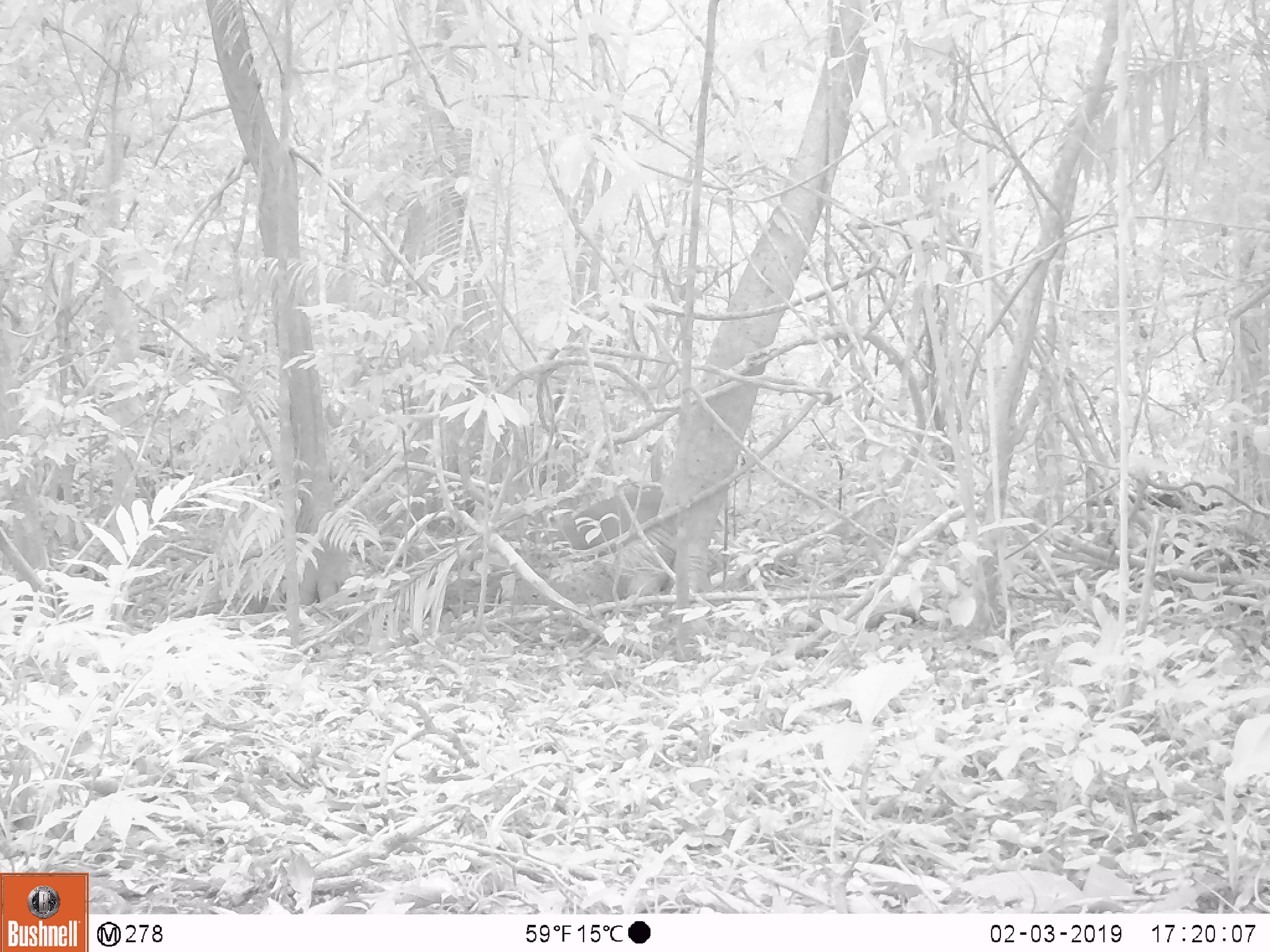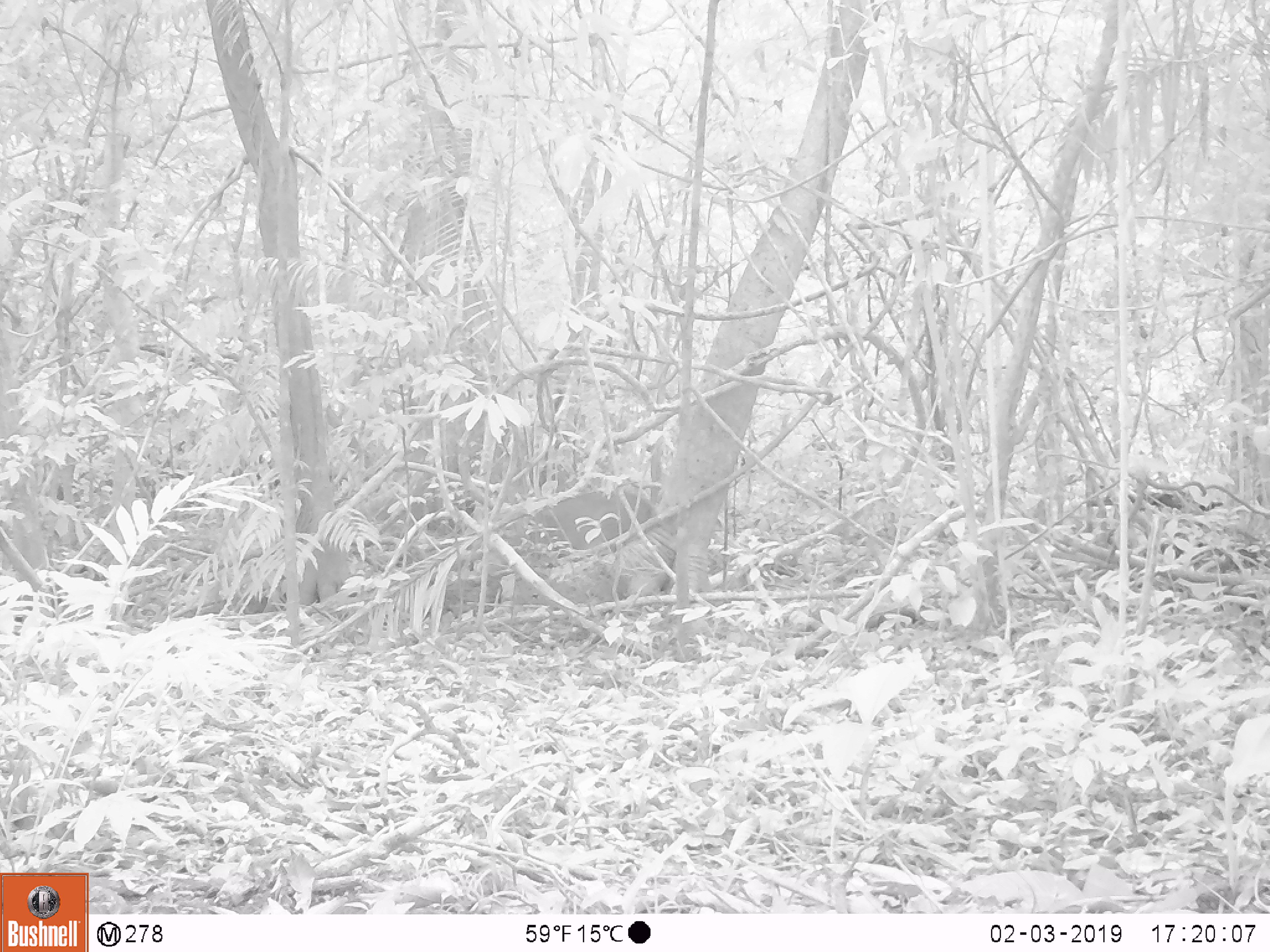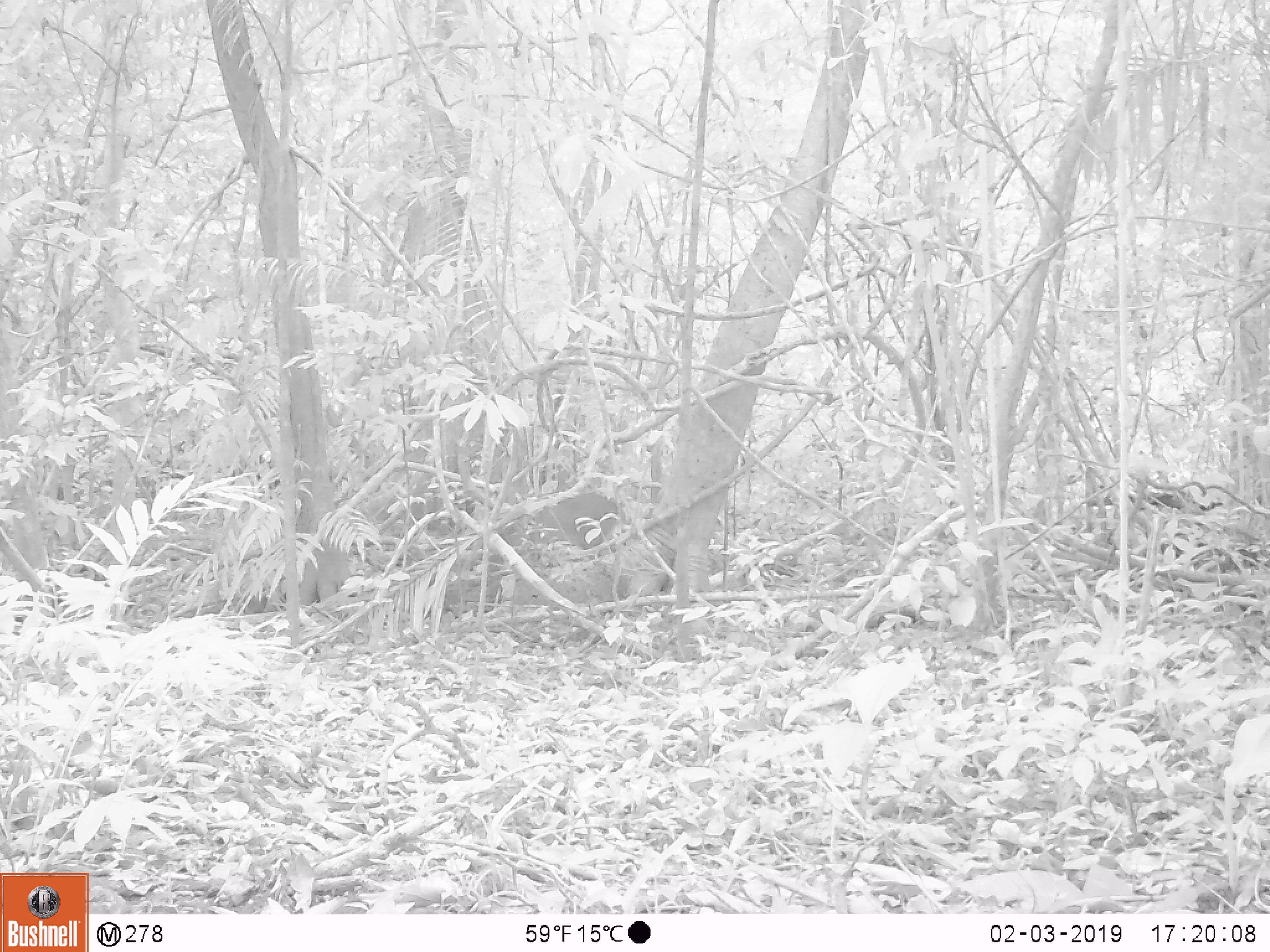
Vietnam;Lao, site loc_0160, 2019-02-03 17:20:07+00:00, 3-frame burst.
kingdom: Animalia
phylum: Chordata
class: Mammalia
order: Artiodactyla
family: Cervidae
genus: Muntiacus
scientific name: Muntiacus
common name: muntjacs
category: unidentified muntjac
Unidentified muntjac (muntjacs) (Muntiacus). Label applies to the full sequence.